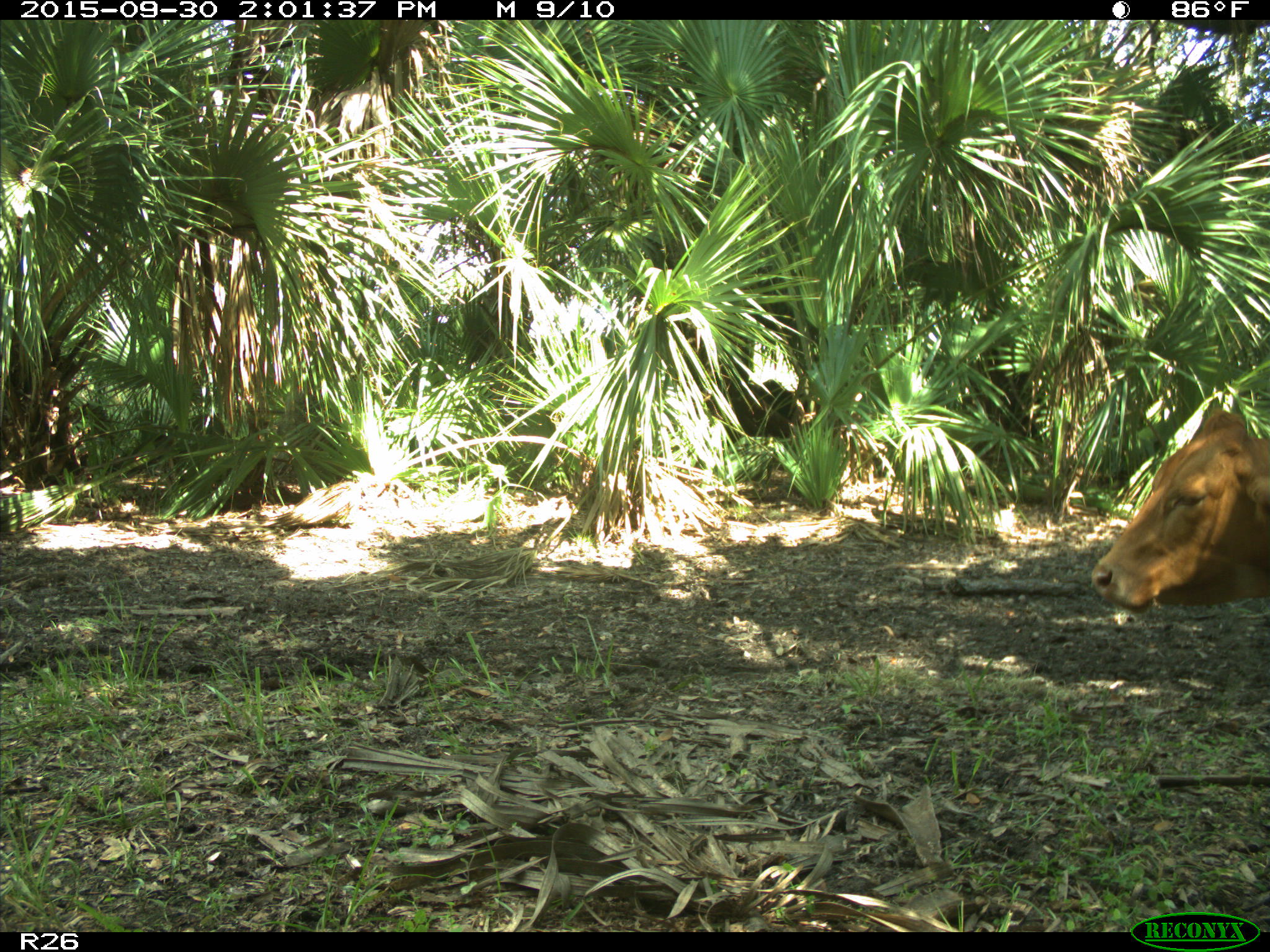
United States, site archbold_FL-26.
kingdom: Animalia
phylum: Chordata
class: Mammalia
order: Artiodactyla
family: Bovidae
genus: Bos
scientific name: Bos taurus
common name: domestic cow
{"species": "Bos taurus (domestic cow)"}